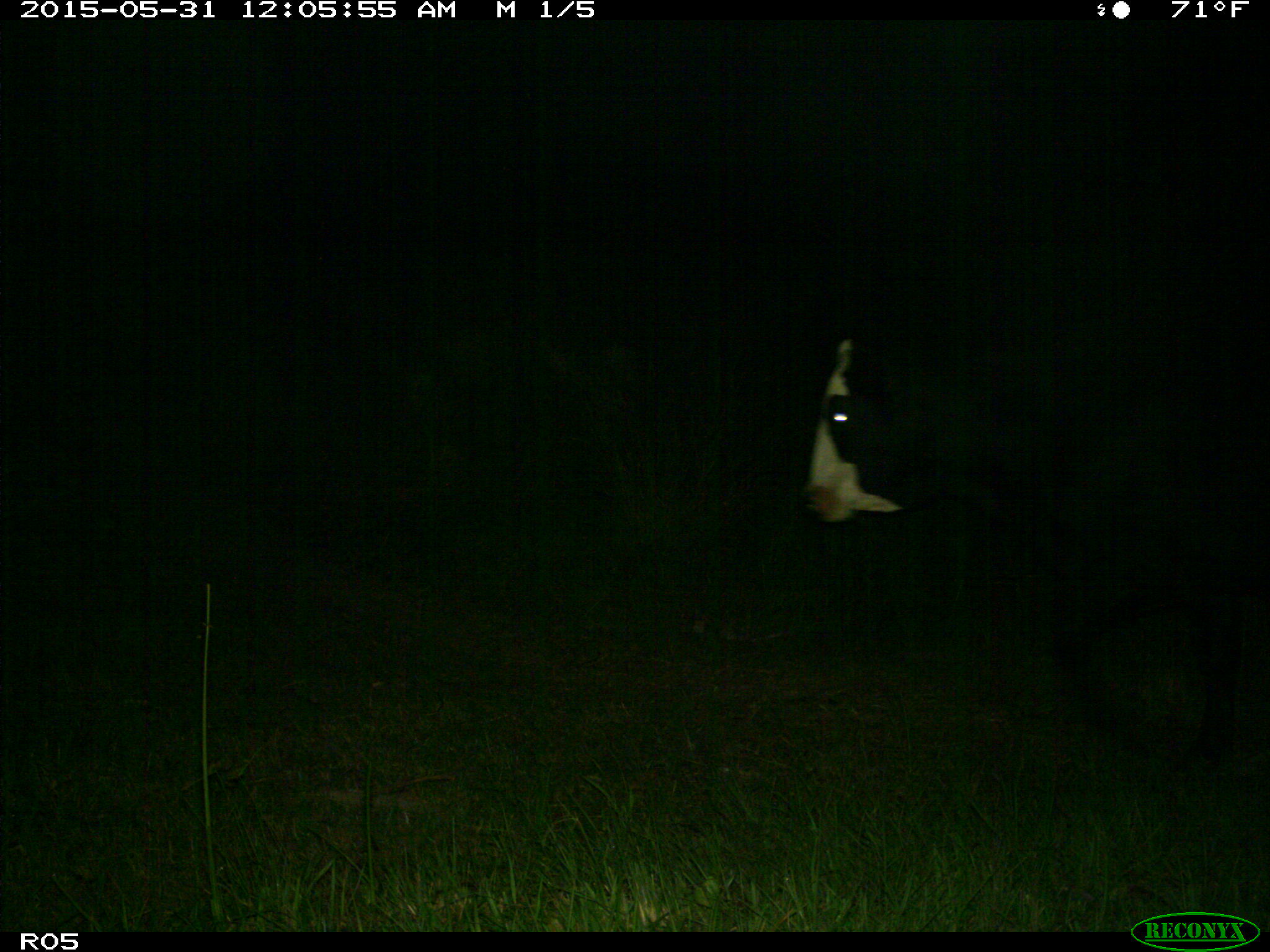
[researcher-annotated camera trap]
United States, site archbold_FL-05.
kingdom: Animalia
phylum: Chordata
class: Mammalia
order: Artiodactyla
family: Bovidae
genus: Bos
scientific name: Bos taurus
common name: domestic cow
Bos taurus (domestic cow).